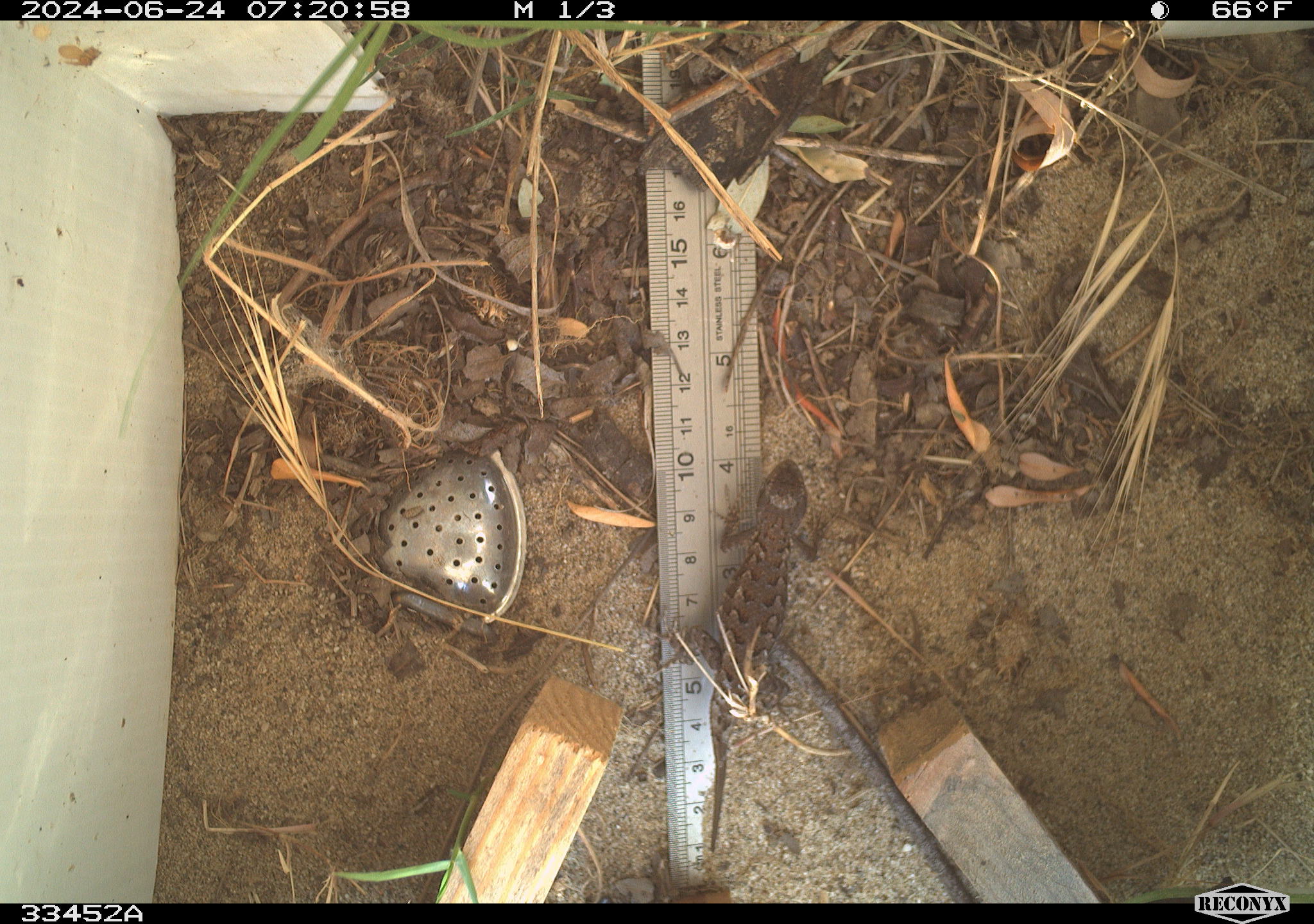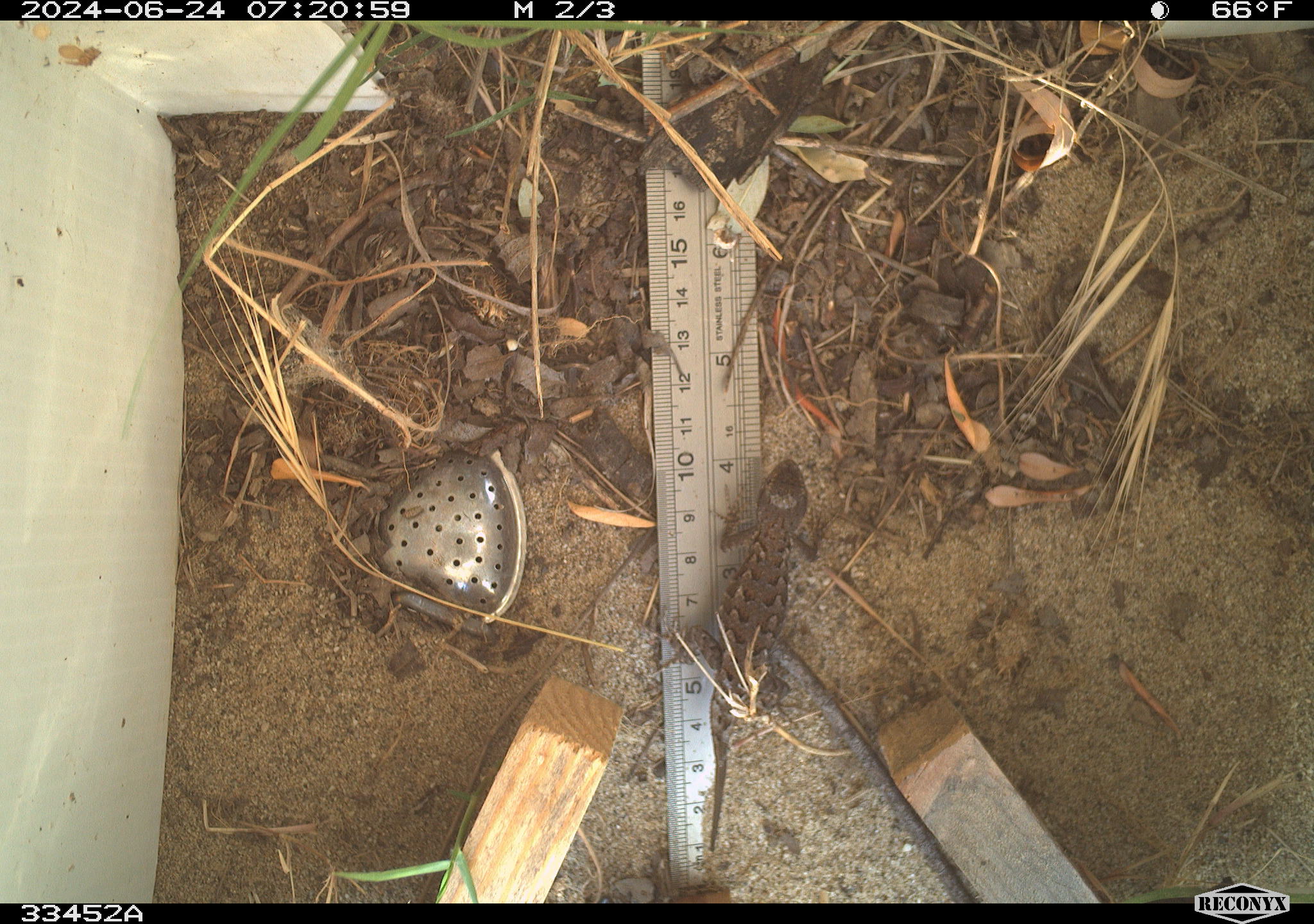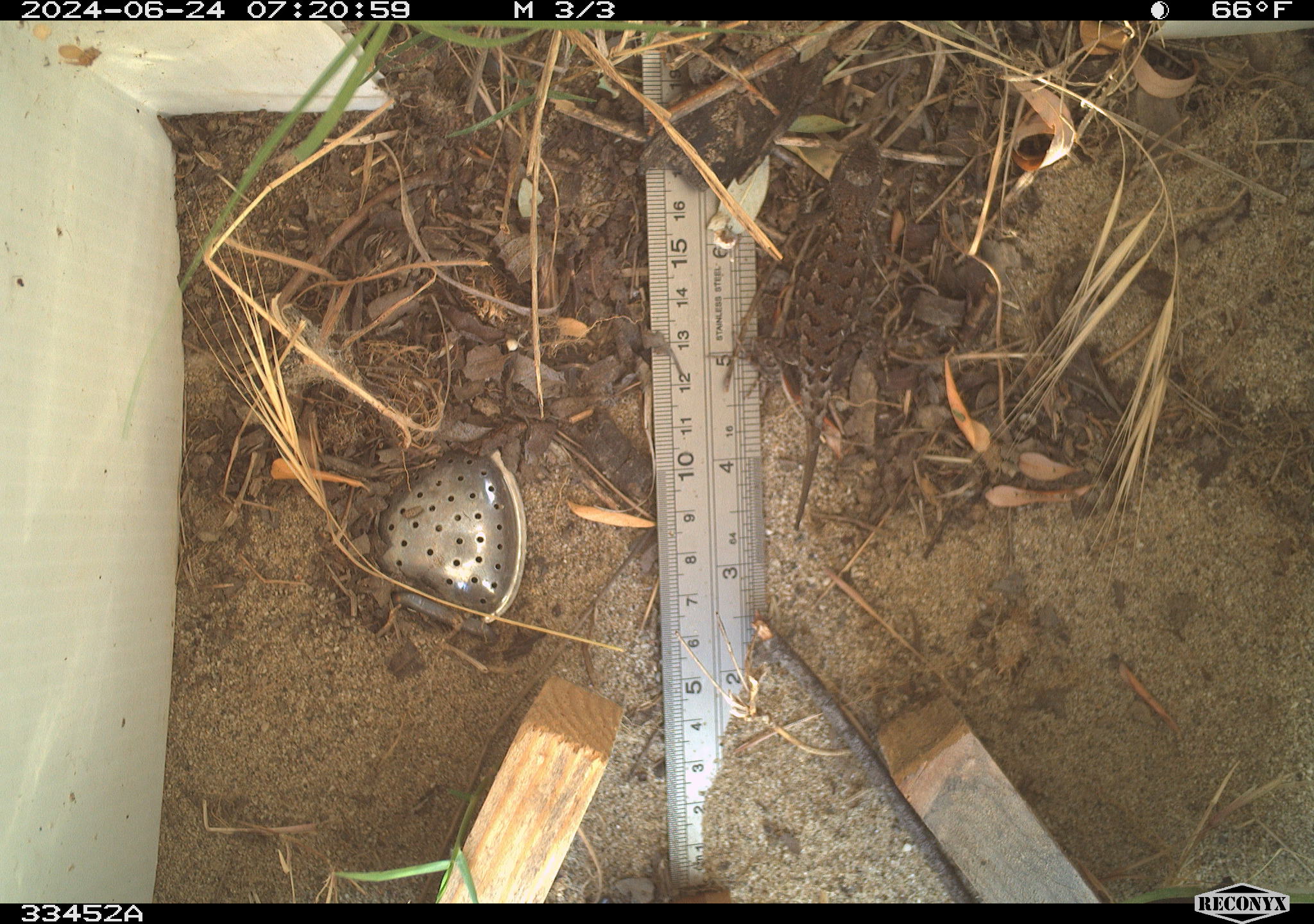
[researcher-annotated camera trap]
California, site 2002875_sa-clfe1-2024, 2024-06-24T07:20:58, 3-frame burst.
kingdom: Animalia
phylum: Chordata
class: Reptilia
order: Squamata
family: Phrynosomatidae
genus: Sceloporus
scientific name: Sceloporus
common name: spiny lizards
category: sceloporus species